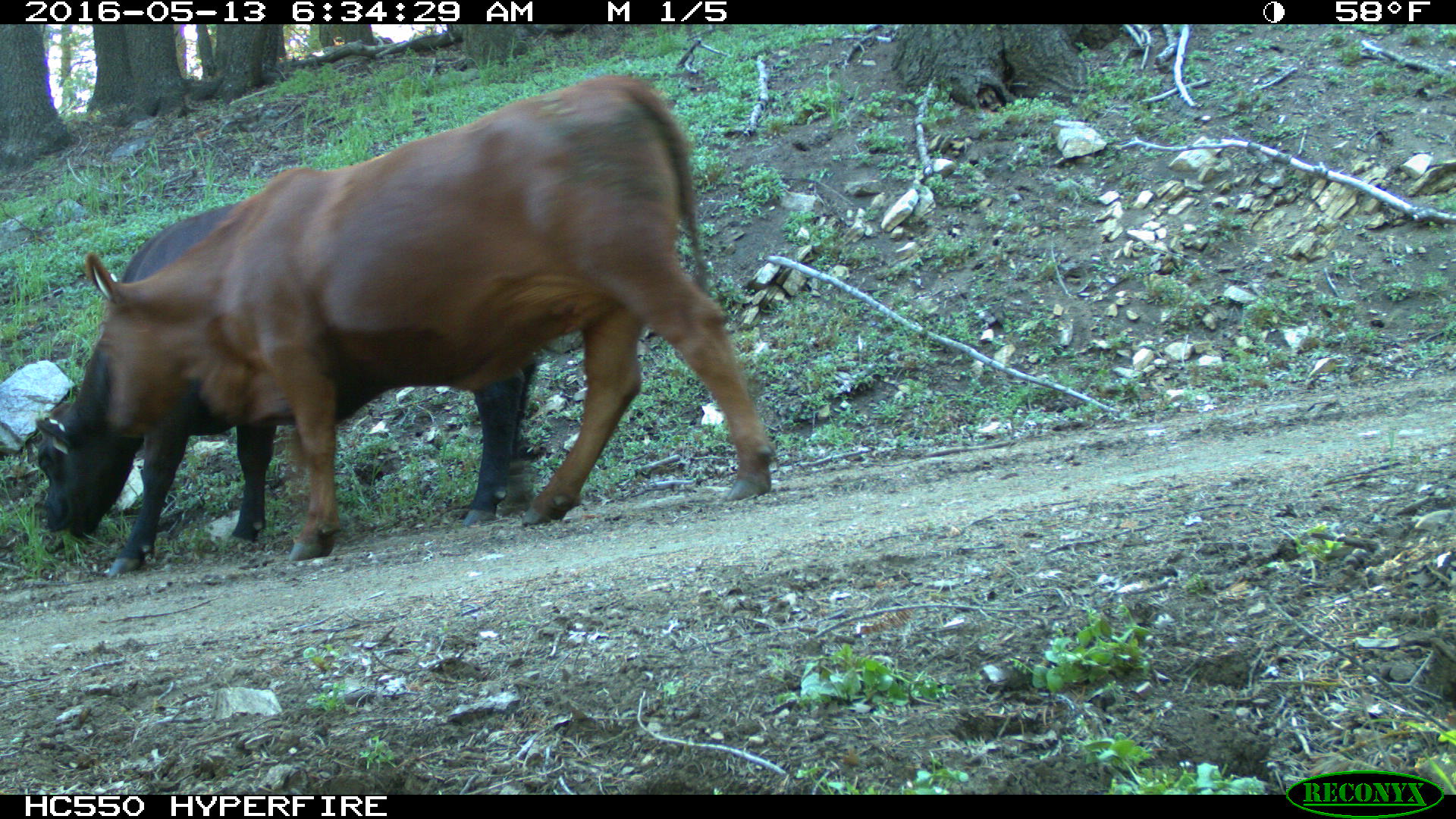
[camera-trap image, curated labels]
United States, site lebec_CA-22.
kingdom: Animalia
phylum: Chordata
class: Mammalia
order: Artiodactyla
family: Bovidae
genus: Bos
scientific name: Bos taurus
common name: domestic cow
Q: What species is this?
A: Bos taurus (domestic cow).